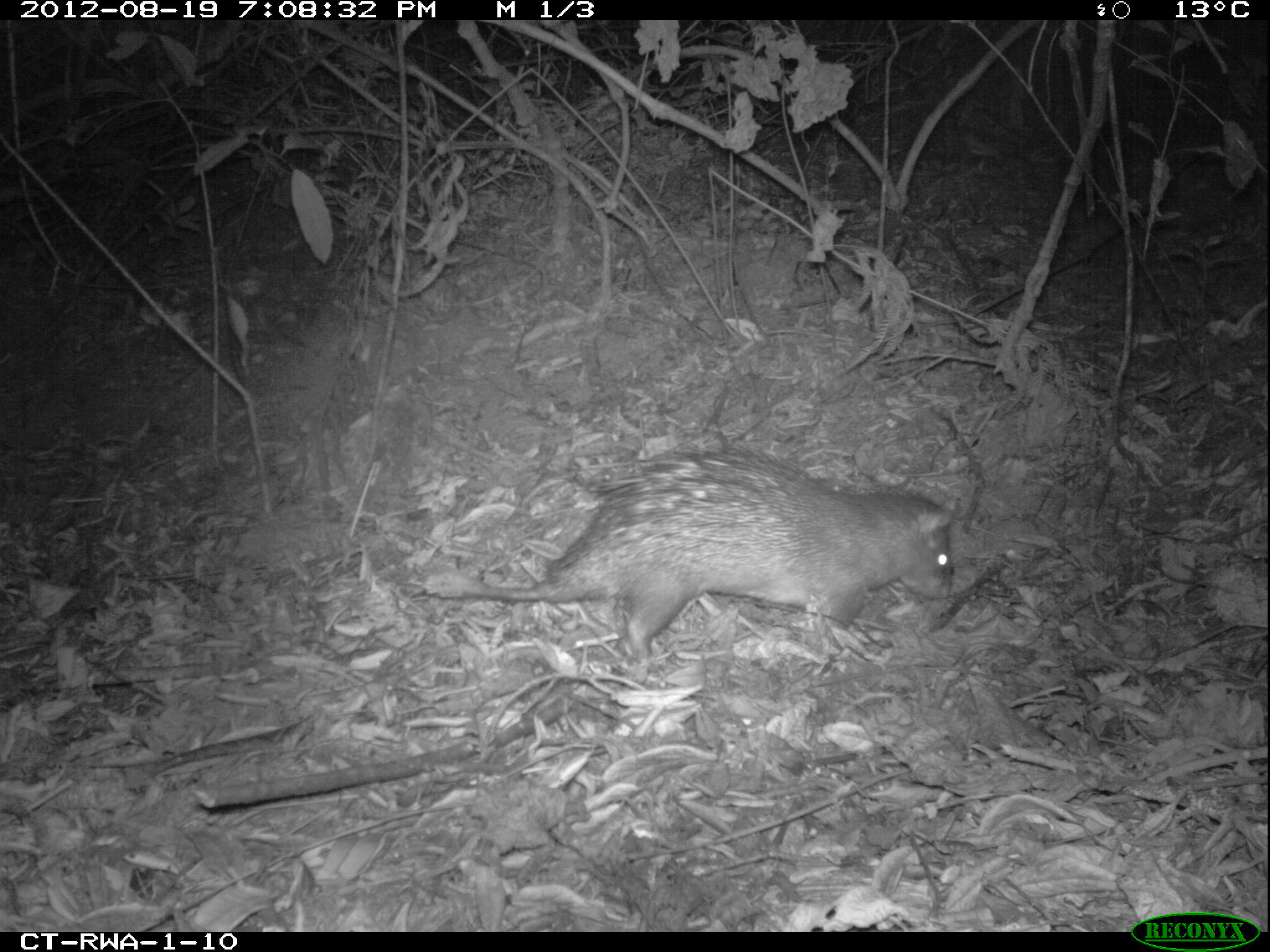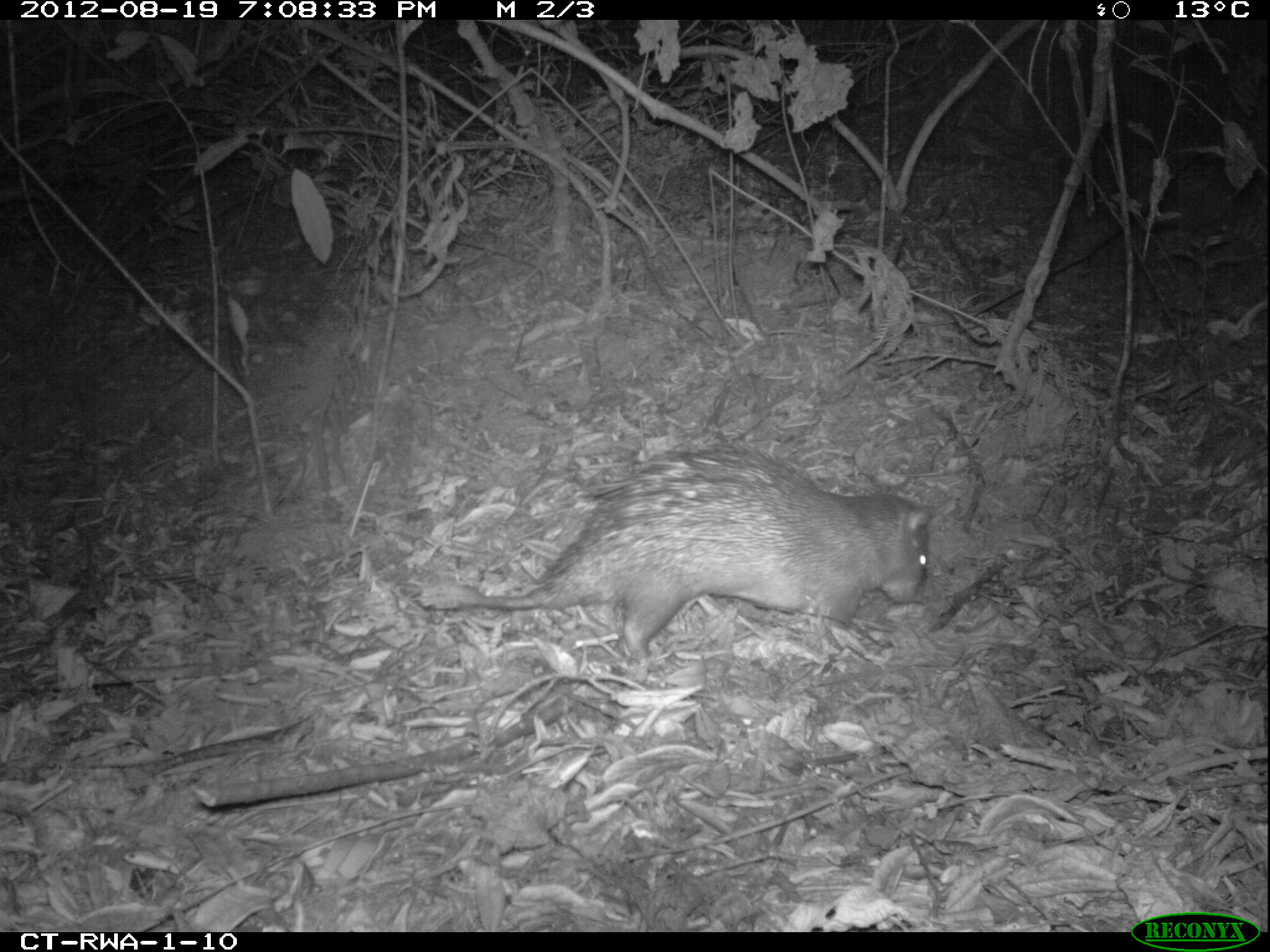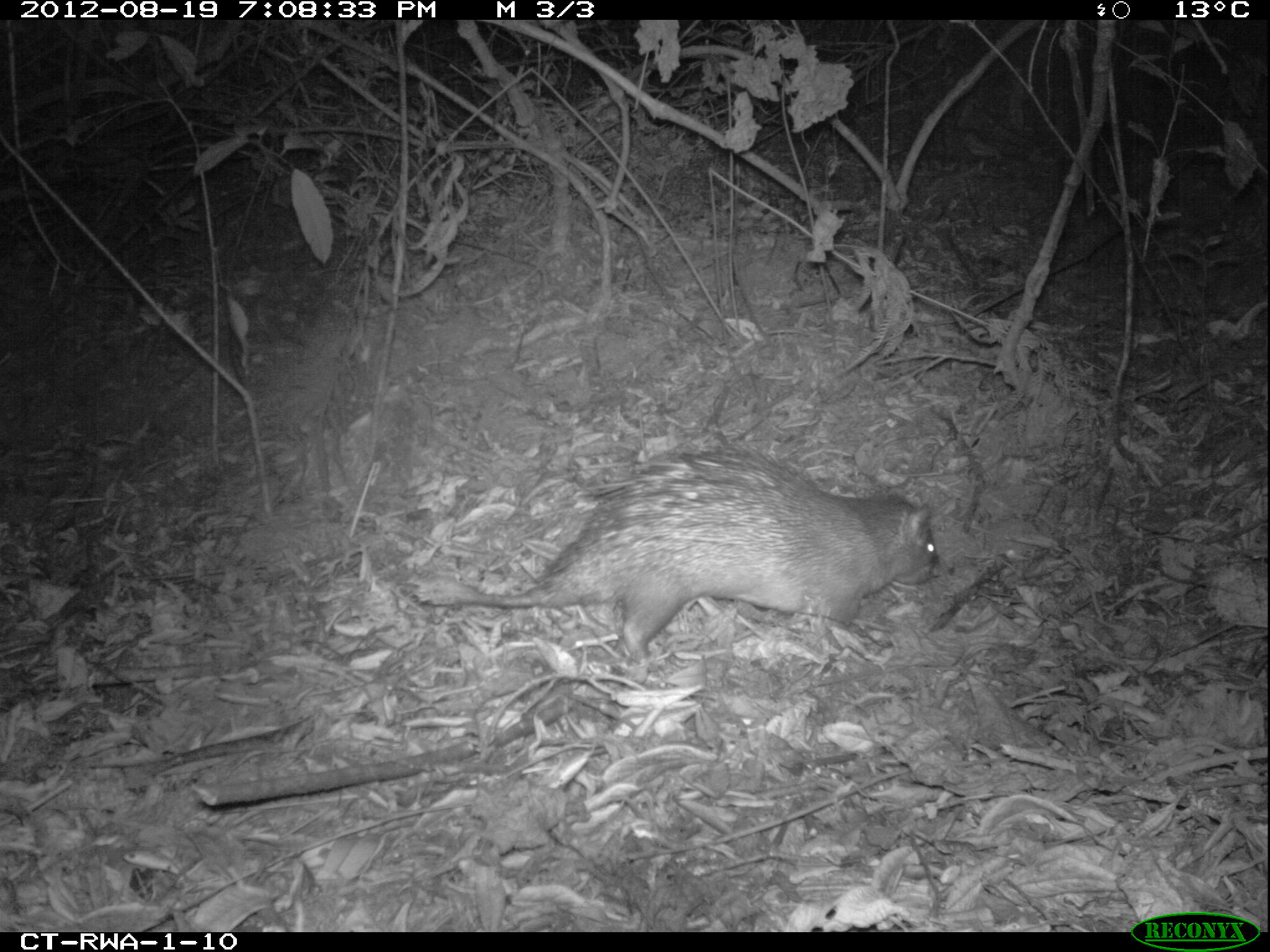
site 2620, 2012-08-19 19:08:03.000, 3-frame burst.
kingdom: Animalia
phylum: Chordata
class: Mammalia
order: Rodentia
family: Hystricidae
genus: Atherurus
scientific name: Atherurus africanus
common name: african brush-tailed porcupine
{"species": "Atherurus africanus (african brush-tailed porcupine)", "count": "1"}